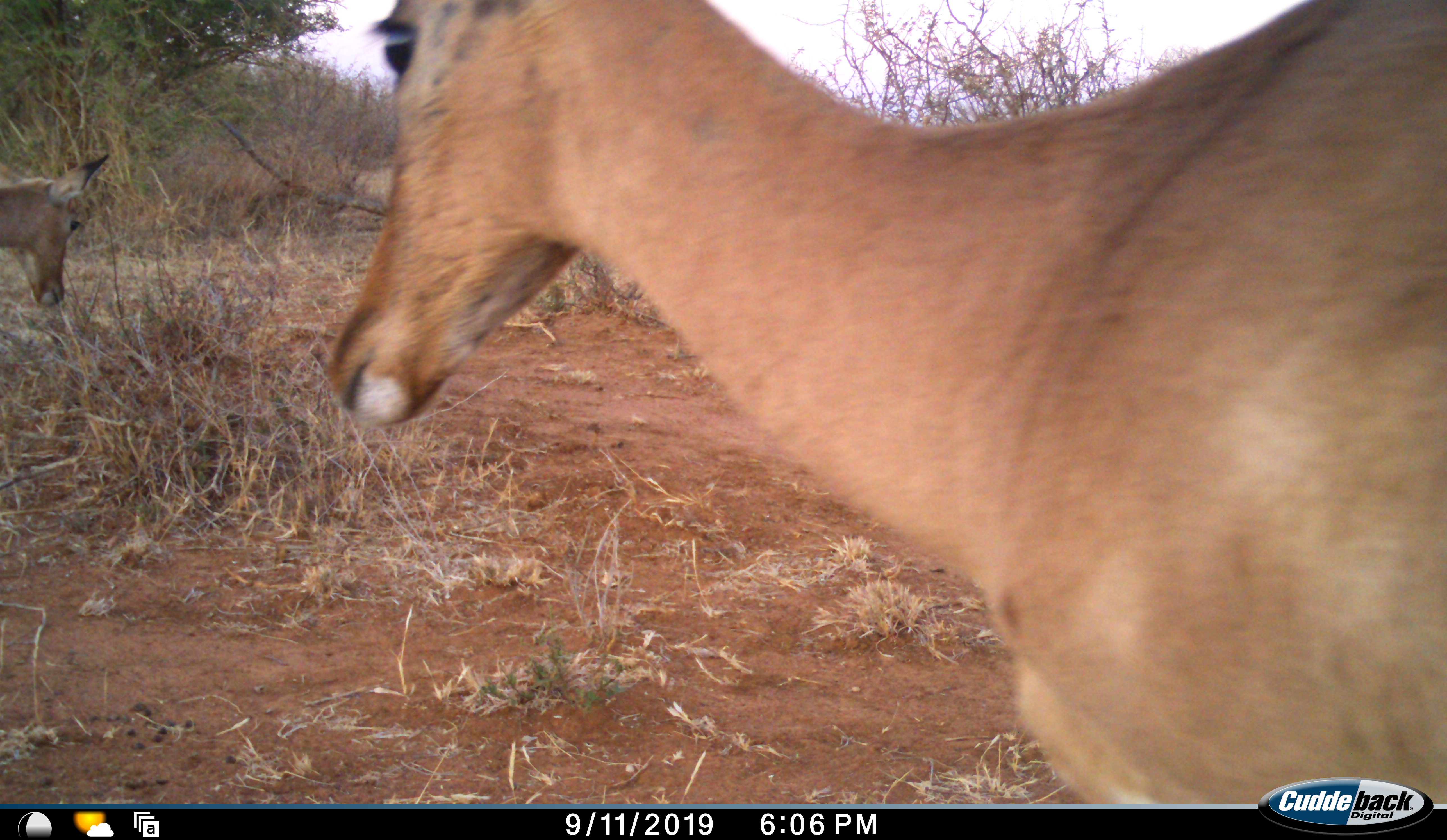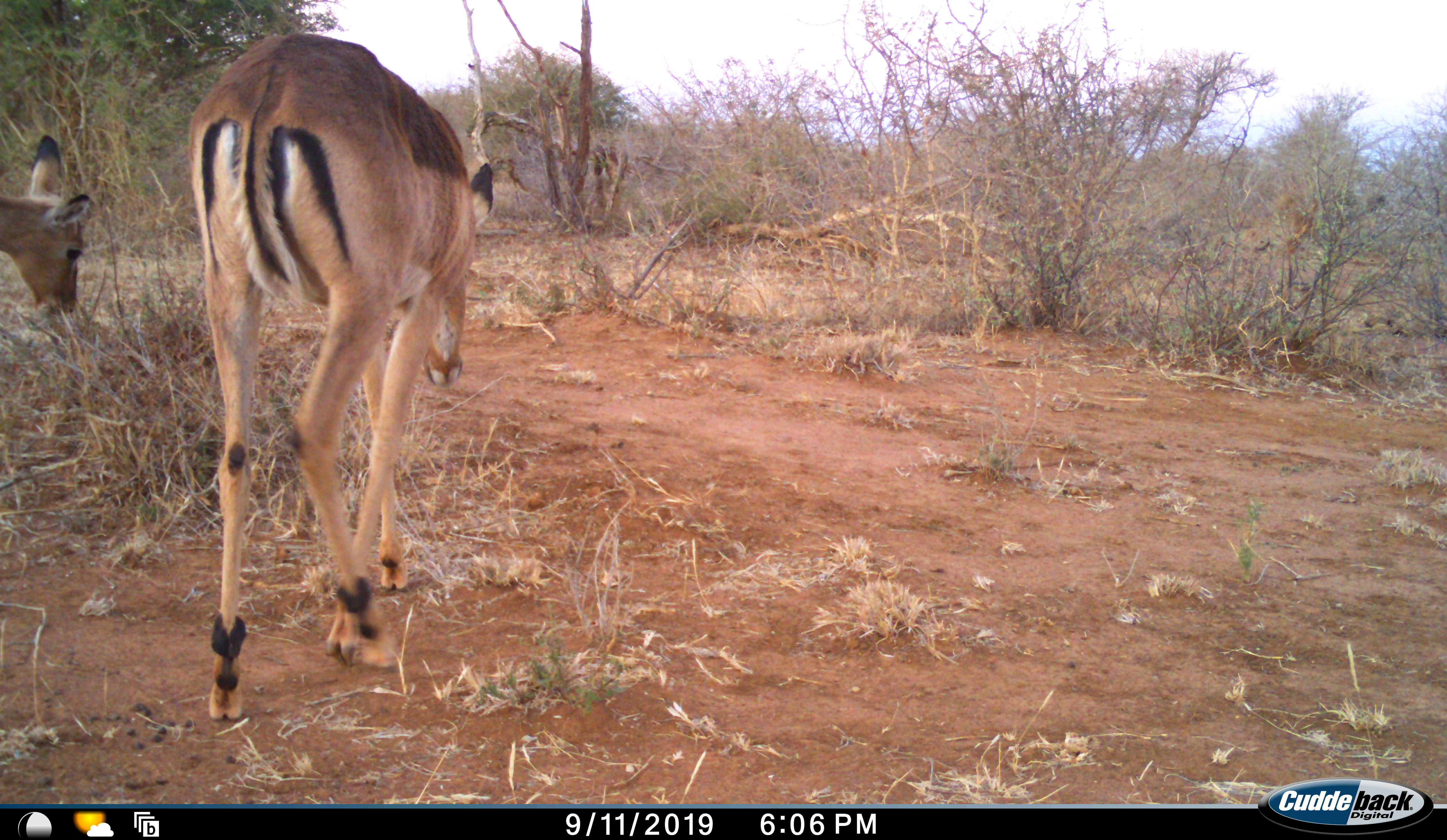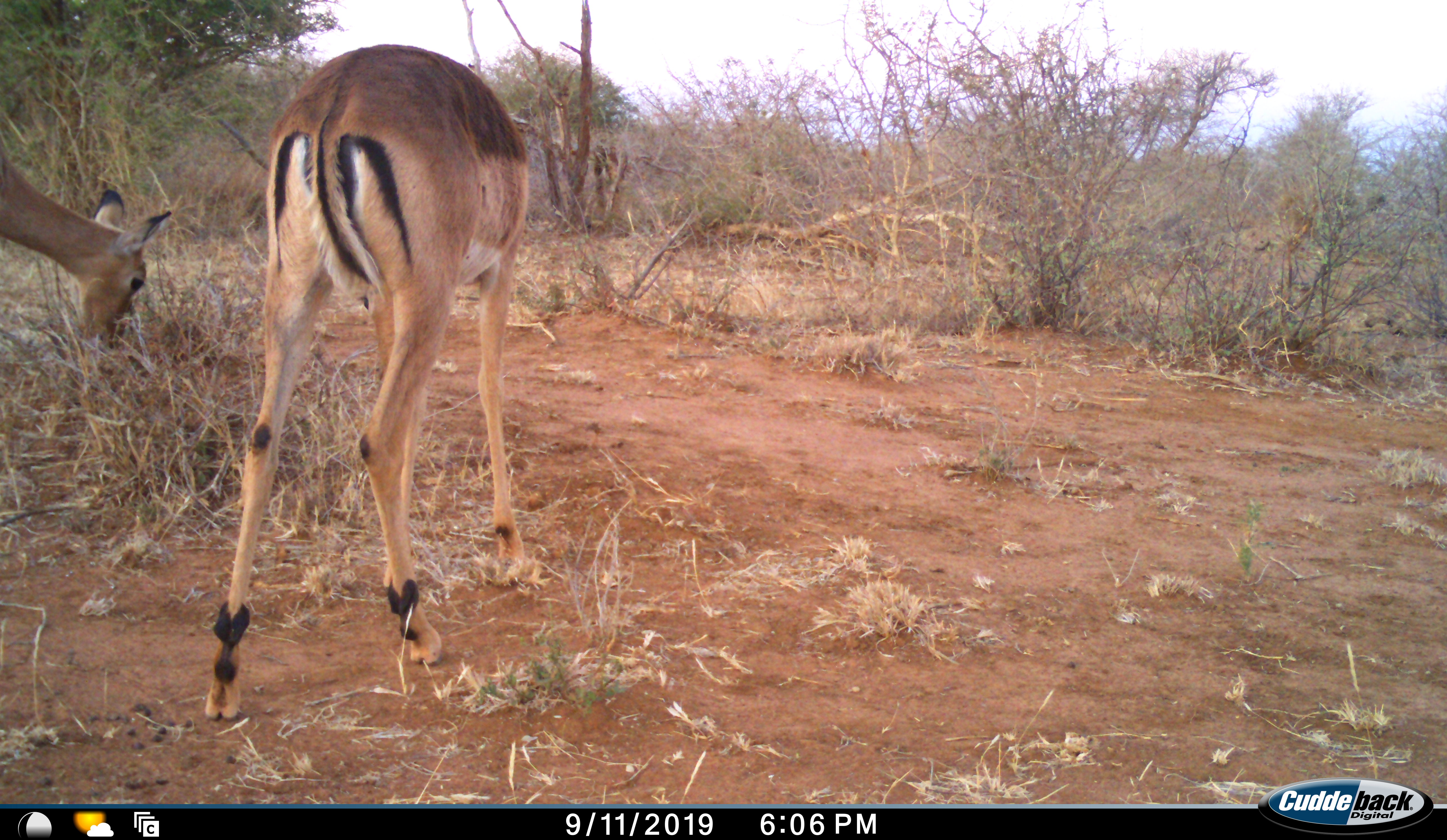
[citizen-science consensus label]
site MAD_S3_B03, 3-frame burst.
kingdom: Animalia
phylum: Chordata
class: Mammalia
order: Artiodactyla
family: Bovidae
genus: Aepyceros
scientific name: Aepyceros melampus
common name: impala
Impala (Aepyceros melampus), count 2. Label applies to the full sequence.